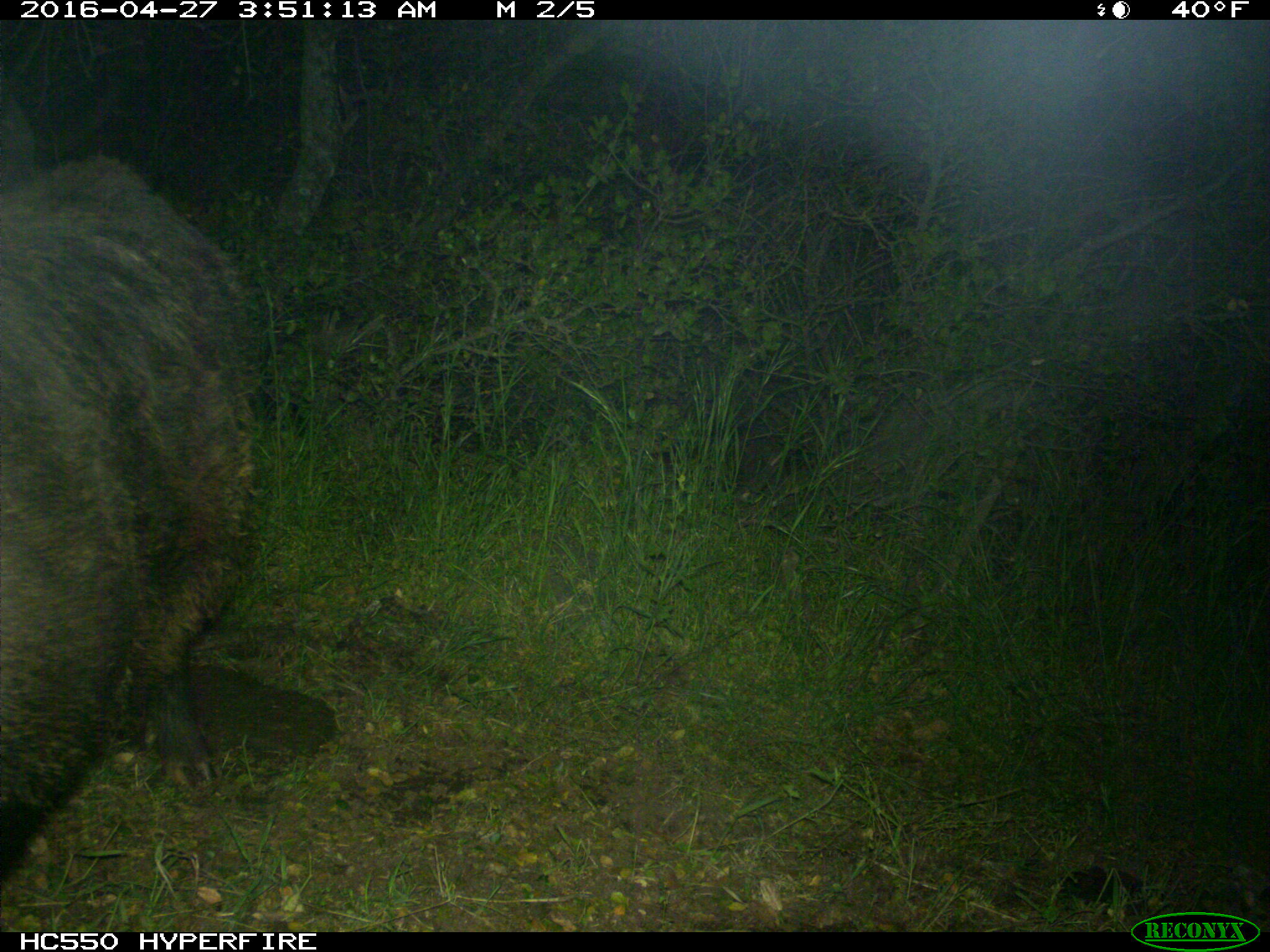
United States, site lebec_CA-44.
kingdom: Animalia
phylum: Chordata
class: Mammalia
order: Artiodactyla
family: Suidae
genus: Sus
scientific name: Sus scrofa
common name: wild boar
Sus scrofa (wild boar).